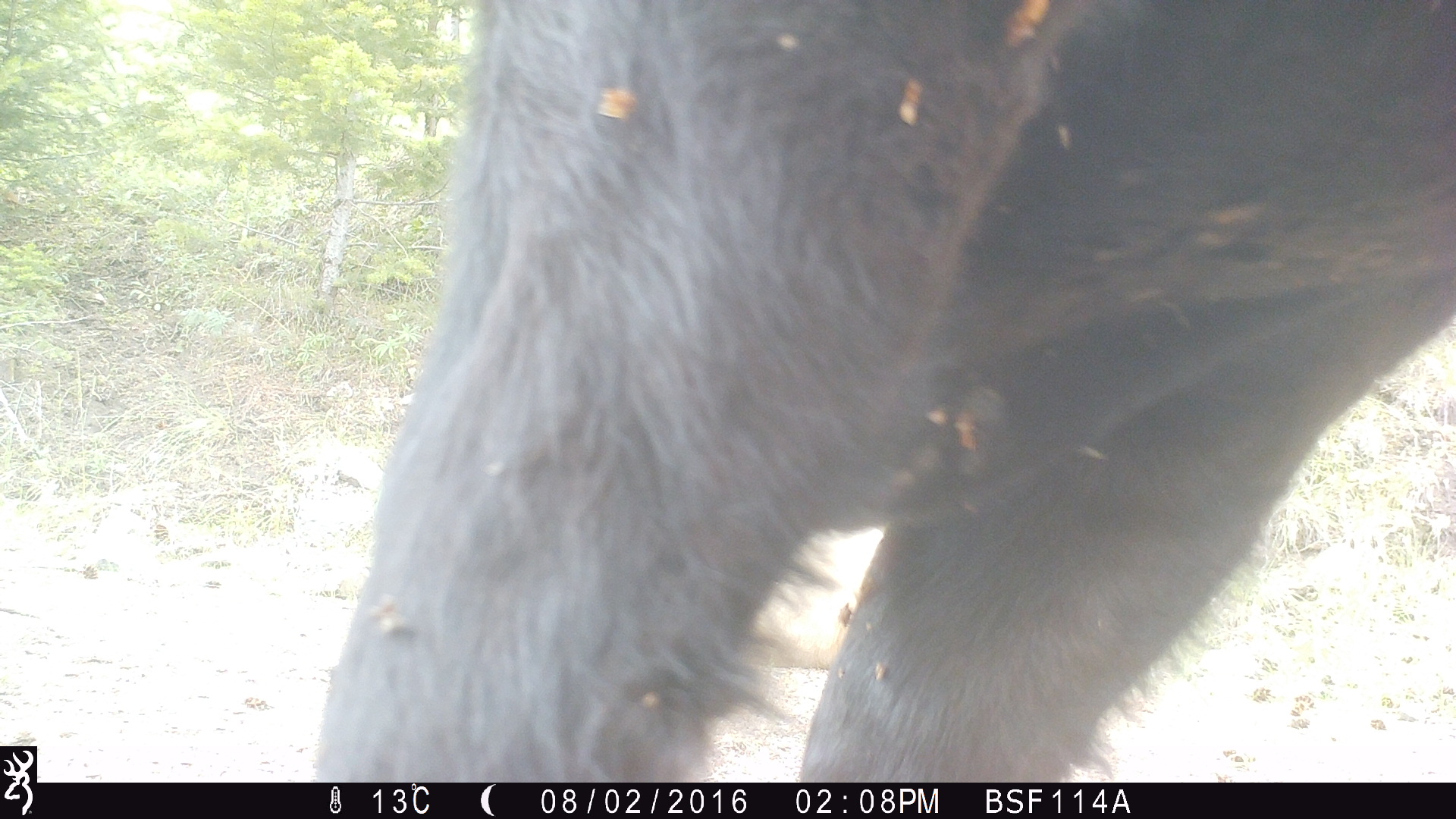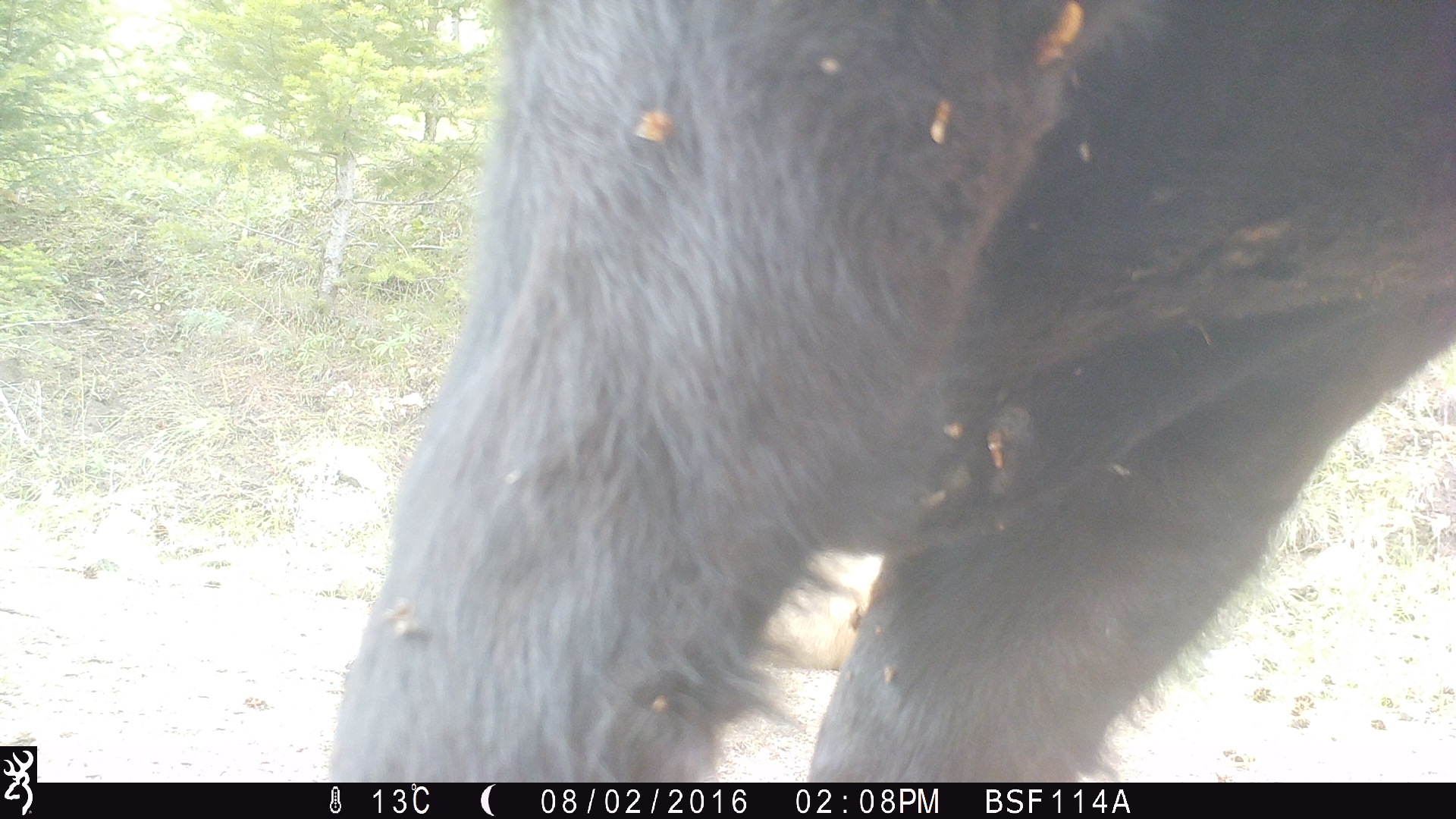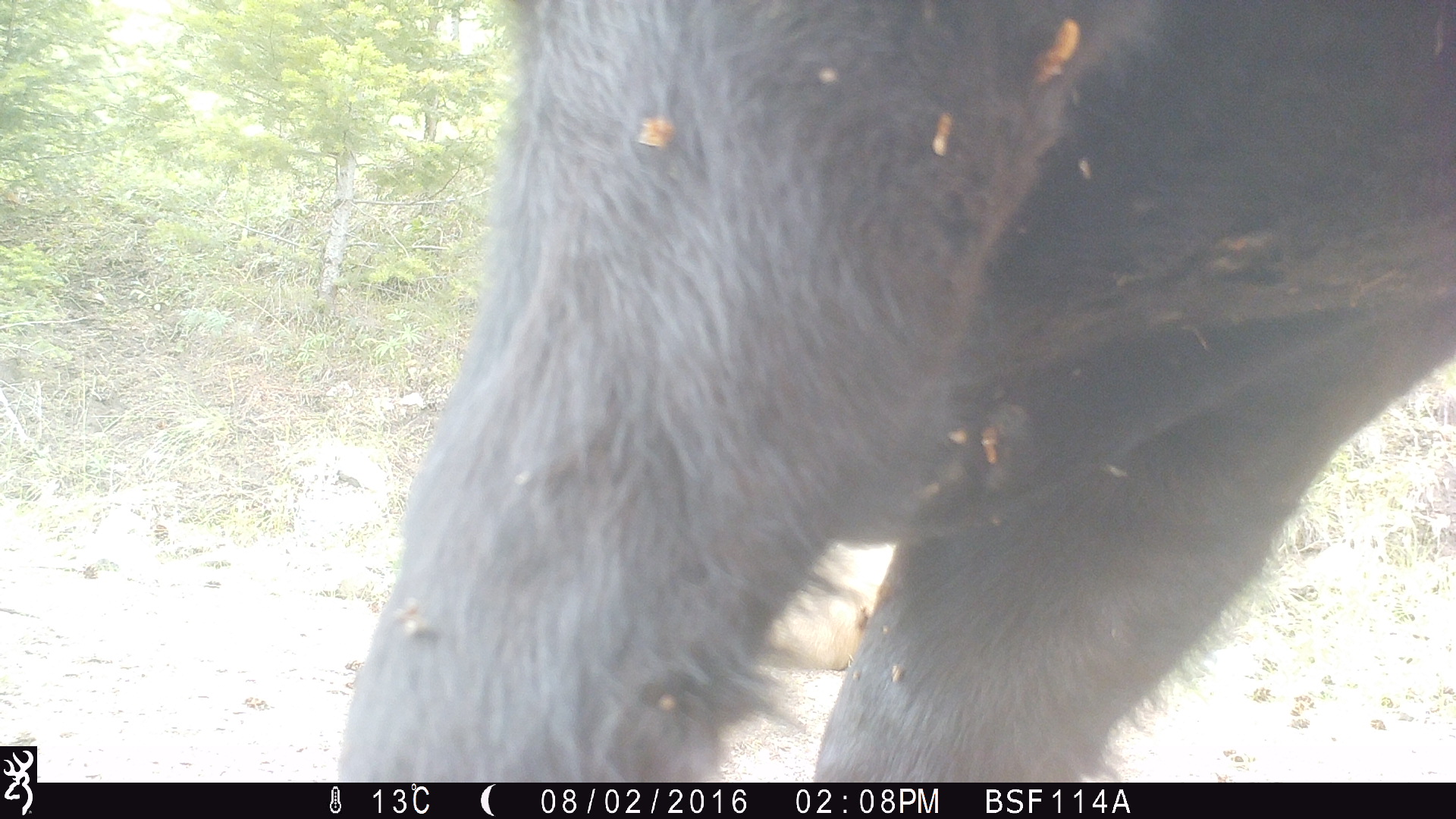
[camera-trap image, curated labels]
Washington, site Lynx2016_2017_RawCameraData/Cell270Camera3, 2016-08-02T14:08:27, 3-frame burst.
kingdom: Animalia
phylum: Chordata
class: Mammalia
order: Artiodactyla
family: Bovidae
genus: Bos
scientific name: Bos taurus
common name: domestic cattle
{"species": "domestic cattle (Bos taurus)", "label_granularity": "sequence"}